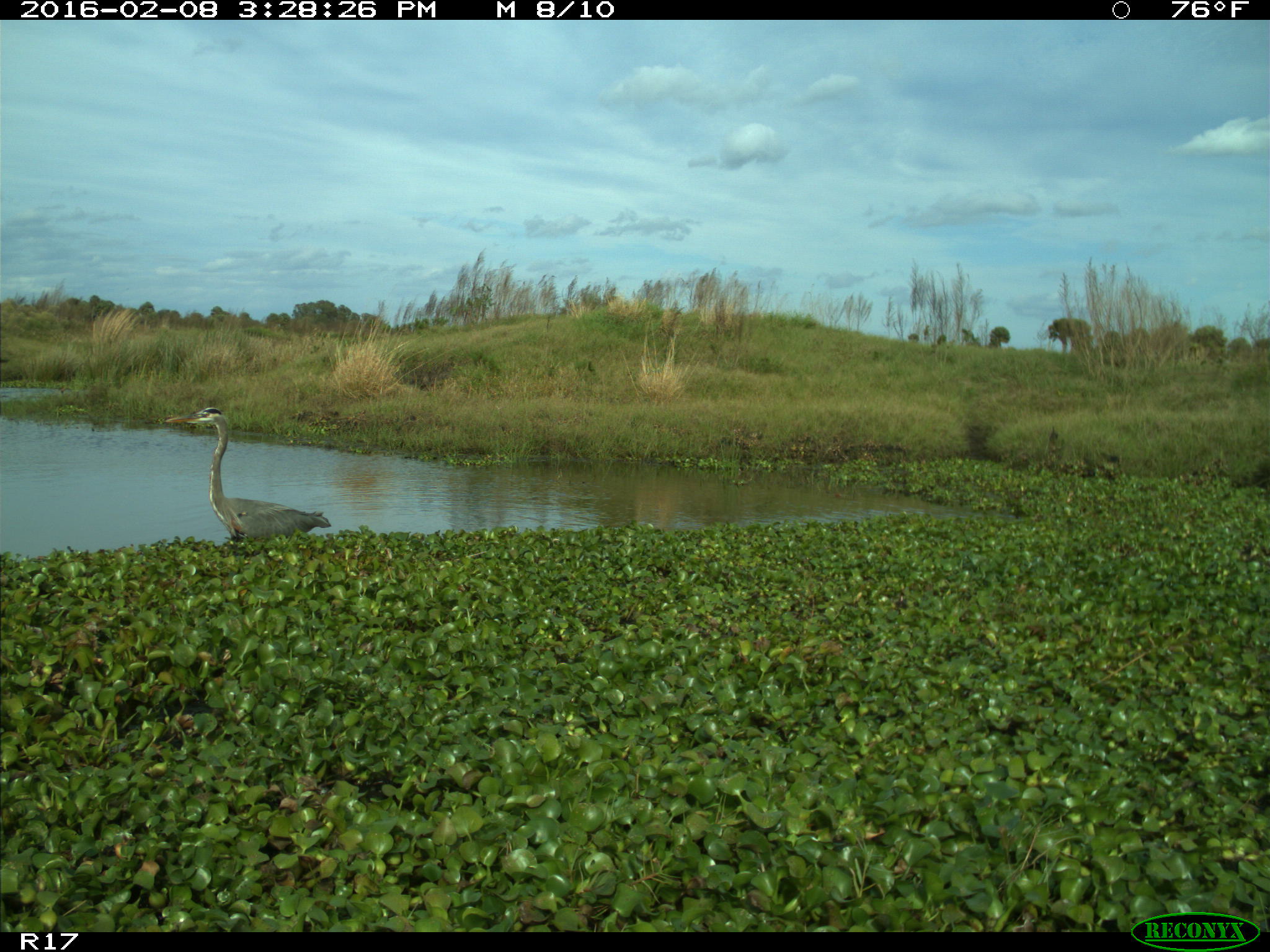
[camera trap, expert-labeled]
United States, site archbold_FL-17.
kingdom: Animalia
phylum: Chordata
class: Aves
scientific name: Aves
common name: birds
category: unidentified bird